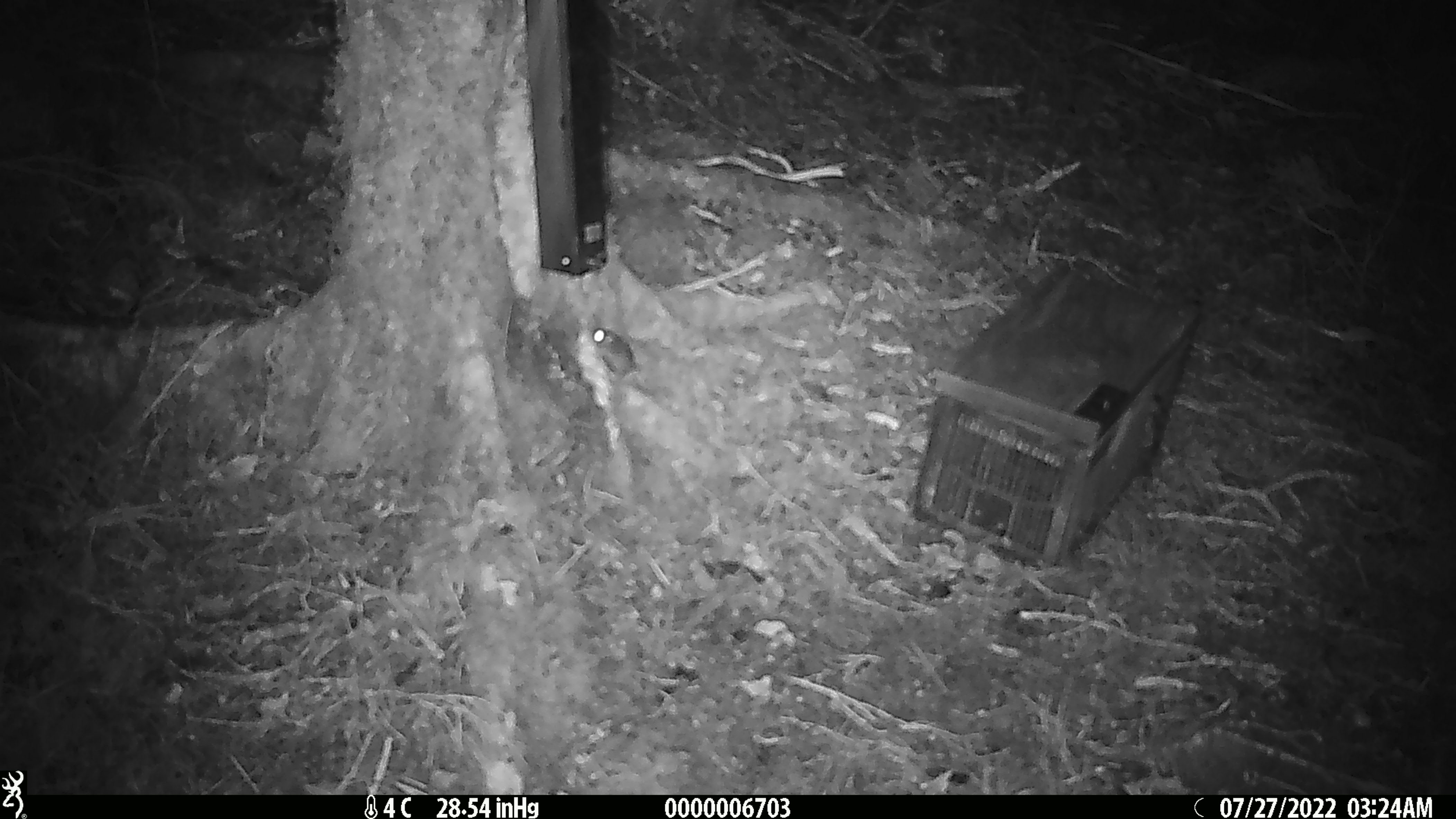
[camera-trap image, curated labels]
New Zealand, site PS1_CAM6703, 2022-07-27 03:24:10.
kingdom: Animalia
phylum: Chordata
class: Mammalia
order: Rodentia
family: Muridae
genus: Mus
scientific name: Mus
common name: mouse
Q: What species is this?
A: Mouse (Mus).